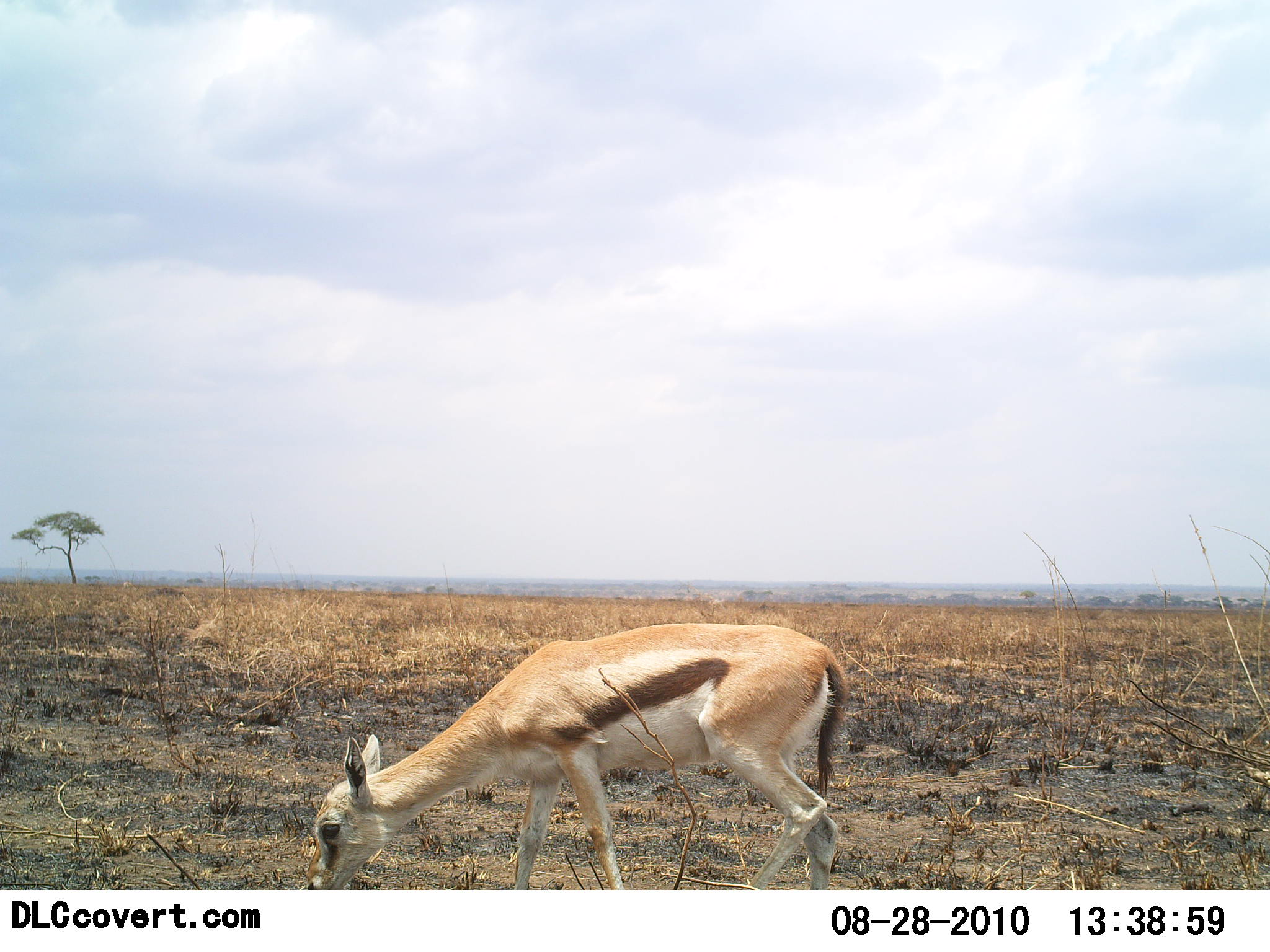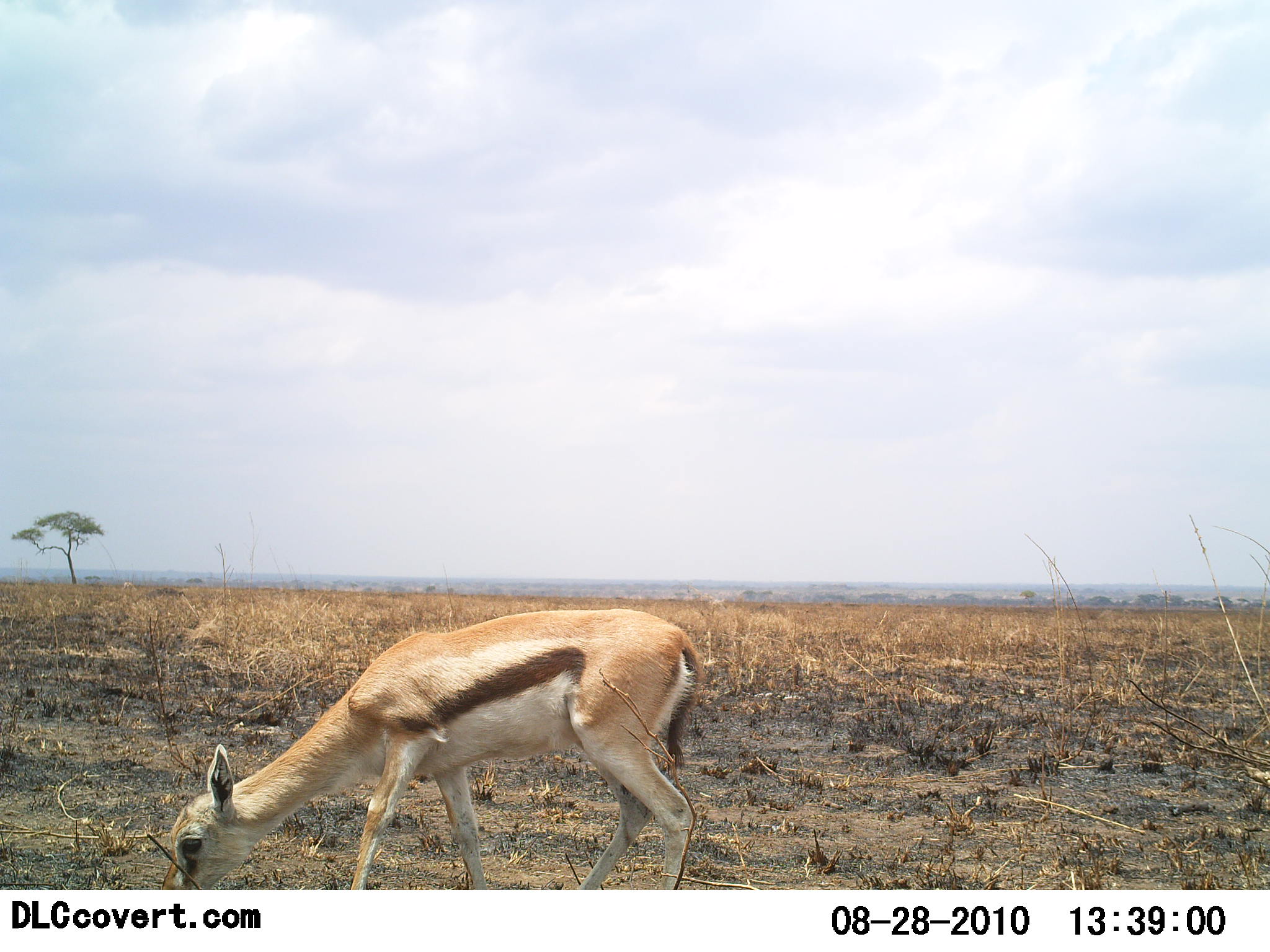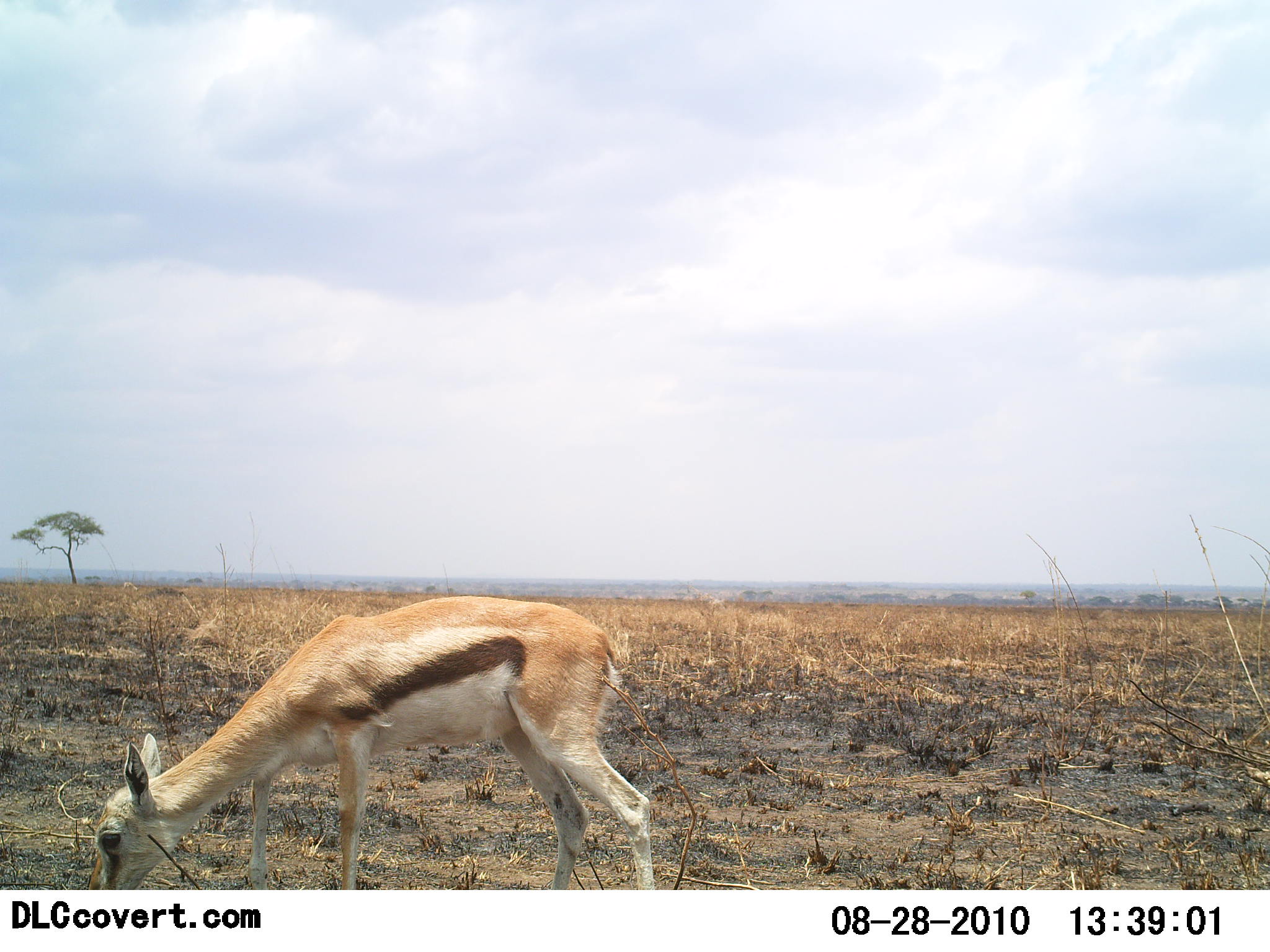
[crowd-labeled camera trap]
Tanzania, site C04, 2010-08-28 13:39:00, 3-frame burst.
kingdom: Animalia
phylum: Chordata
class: Mammalia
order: Artiodactyla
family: Bovidae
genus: Eudorcas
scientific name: Eudorcas thomsonii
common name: thomson's gazelle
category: gazellethomsons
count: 1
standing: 24%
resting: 0%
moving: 18%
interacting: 0%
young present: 12%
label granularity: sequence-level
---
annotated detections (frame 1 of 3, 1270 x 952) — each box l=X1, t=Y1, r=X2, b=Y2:
animal: l=306, t=622, r=853, b=891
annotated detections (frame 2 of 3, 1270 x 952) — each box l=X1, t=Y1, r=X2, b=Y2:
animal: l=159, t=607, r=704, b=891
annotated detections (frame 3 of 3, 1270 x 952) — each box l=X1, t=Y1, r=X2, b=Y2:
animal: l=93, t=594, r=657, b=891